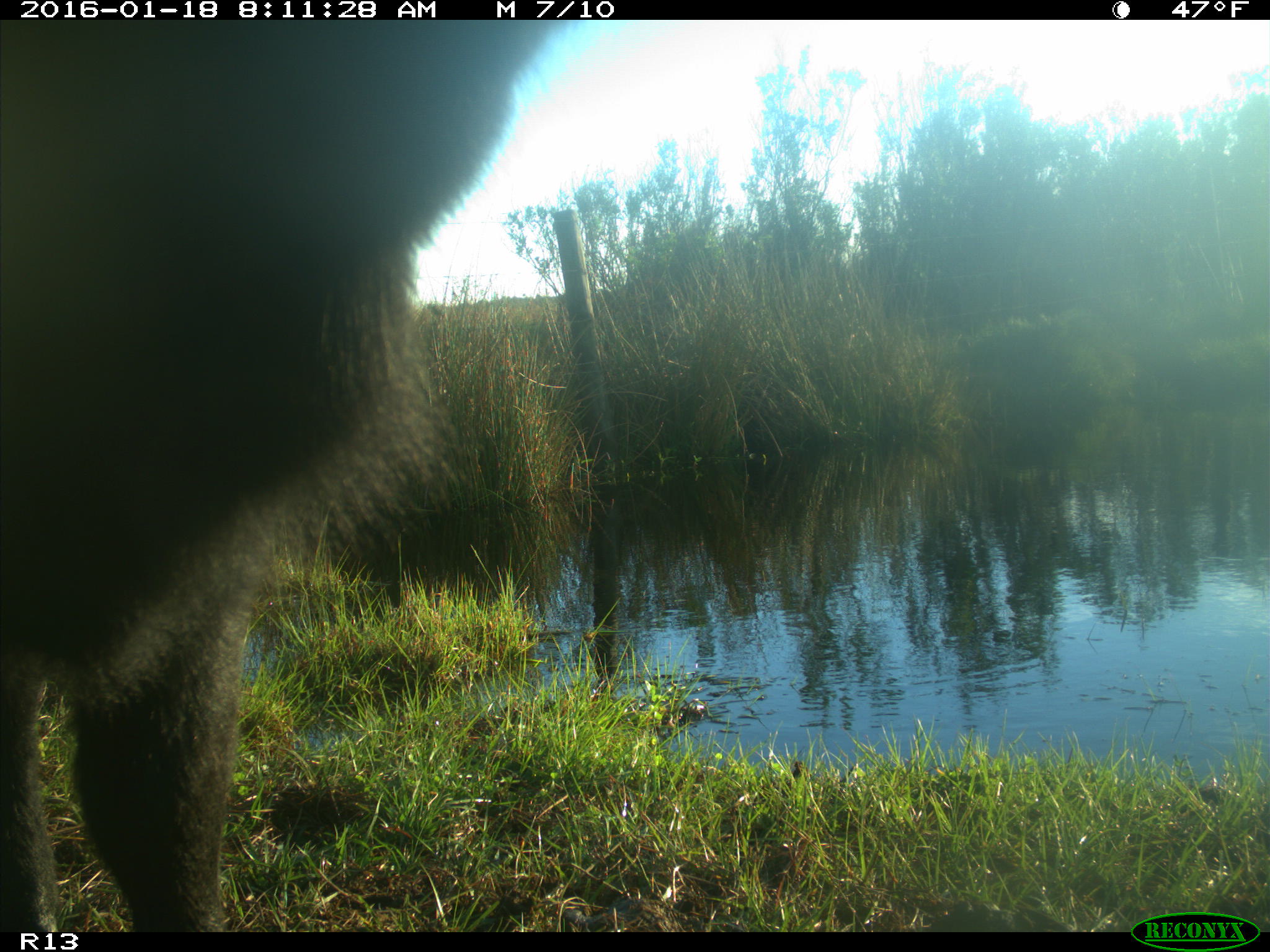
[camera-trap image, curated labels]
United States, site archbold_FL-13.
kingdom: Animalia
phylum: Chordata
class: Mammalia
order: Artiodactyla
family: Bovidae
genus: Bos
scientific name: Bos taurus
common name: domestic cow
Bos taurus (domestic cow).